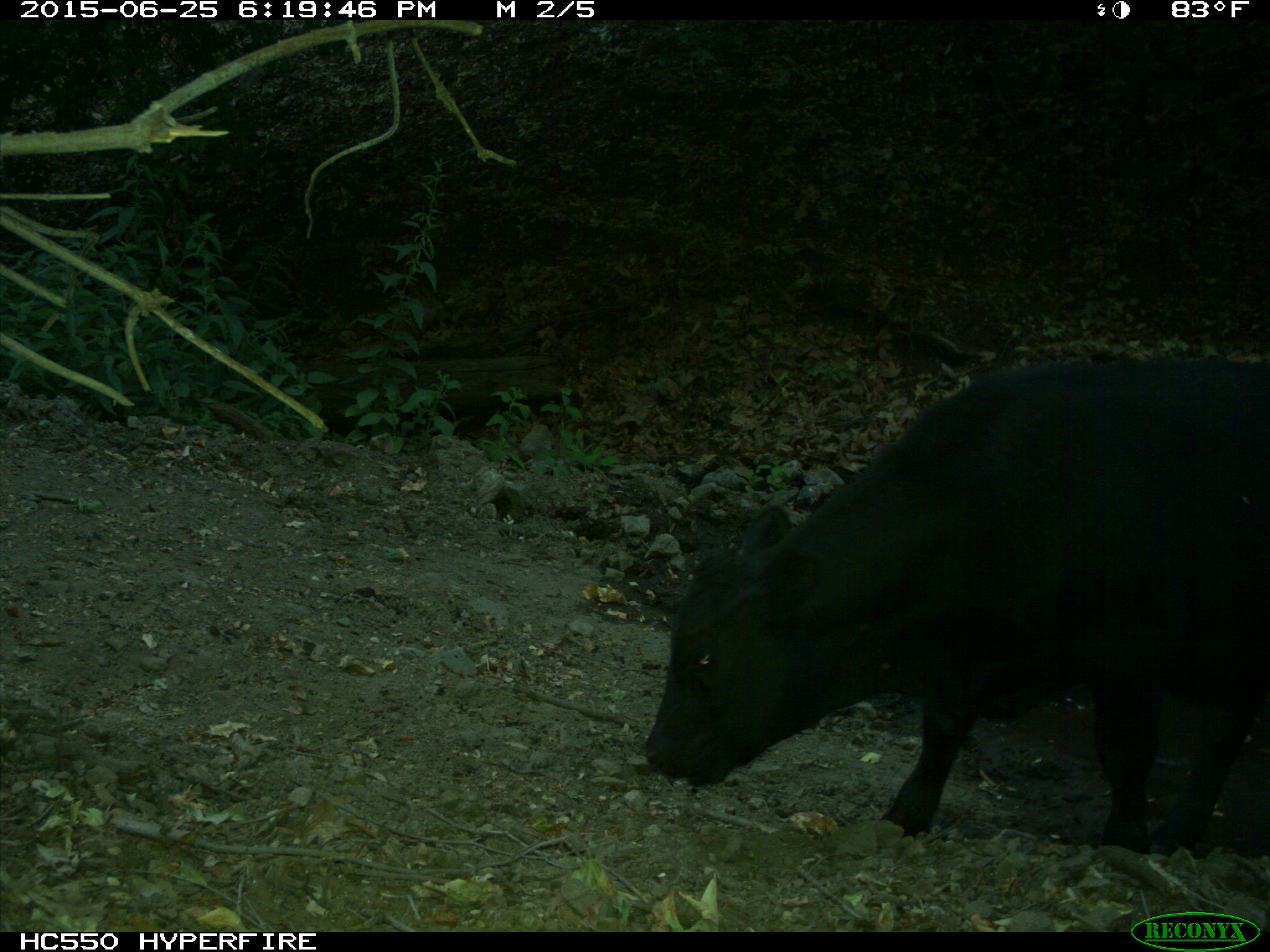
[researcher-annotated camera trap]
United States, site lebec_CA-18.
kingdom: Animalia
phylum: Chordata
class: Mammalia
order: Artiodactyla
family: Bovidae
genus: Bos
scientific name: Bos taurus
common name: domestic cow